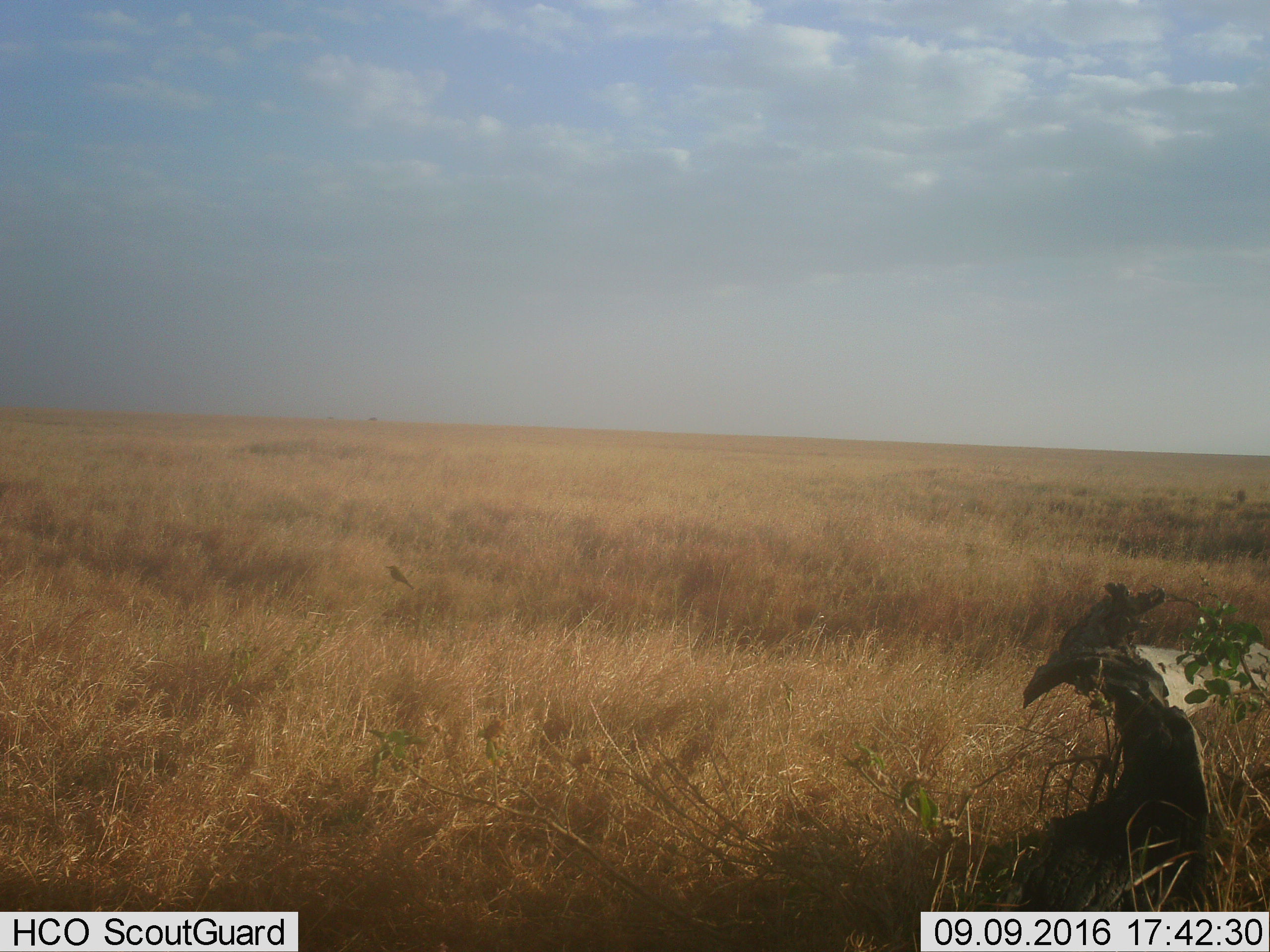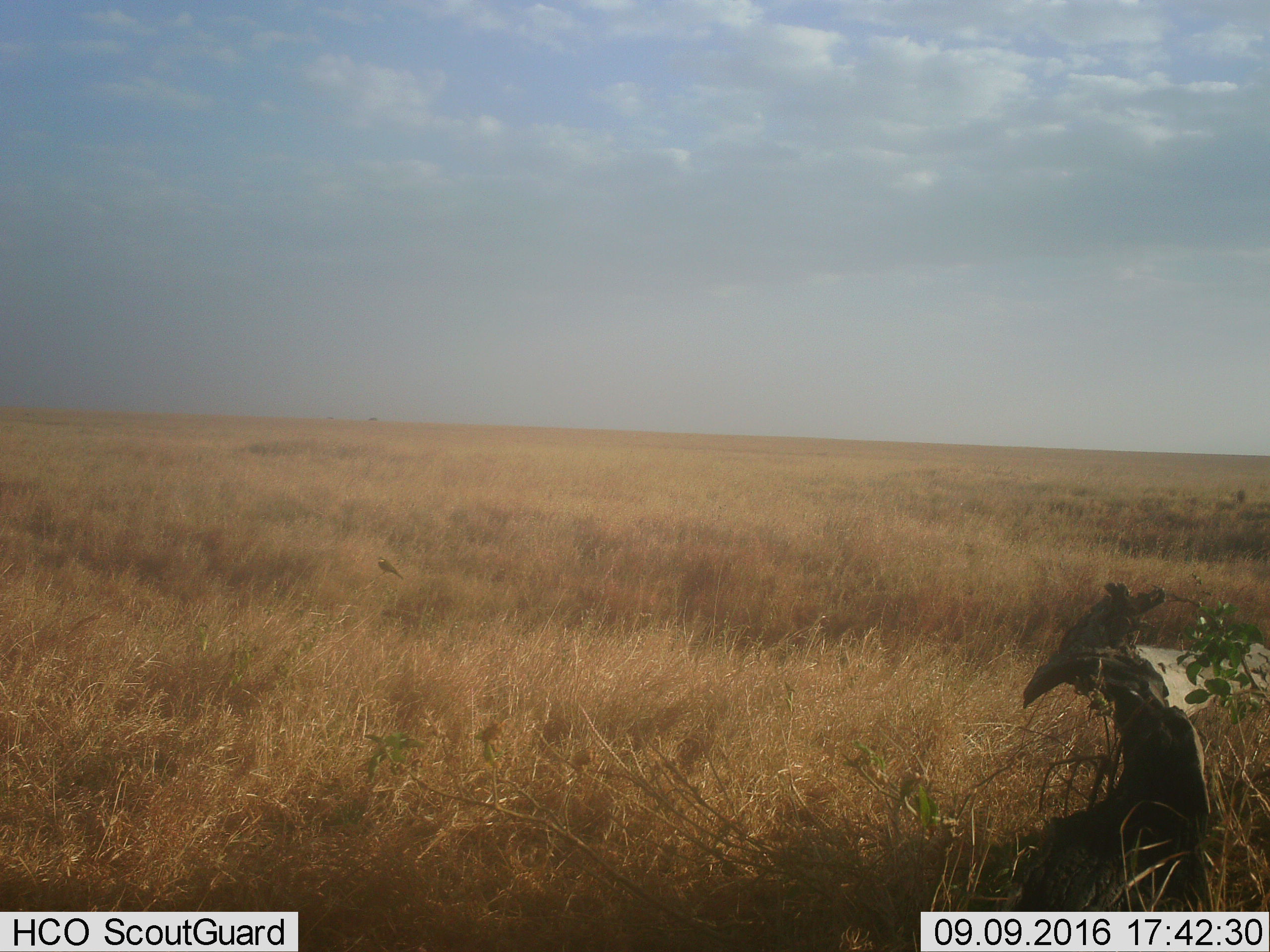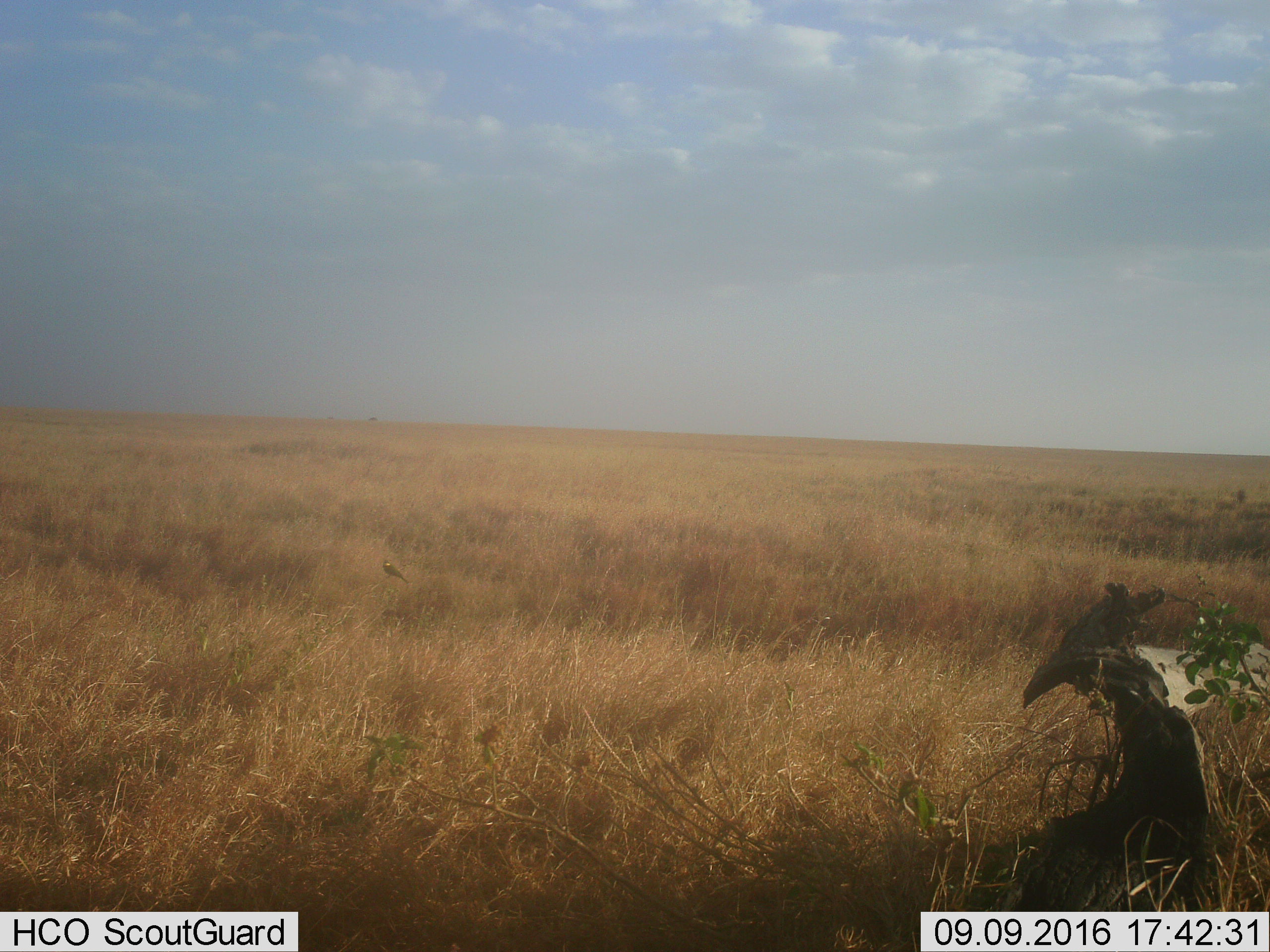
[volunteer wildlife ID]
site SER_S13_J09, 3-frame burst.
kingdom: Animalia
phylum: Chordata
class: Aves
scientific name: Aves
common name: bird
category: birdother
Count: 1.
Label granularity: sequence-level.